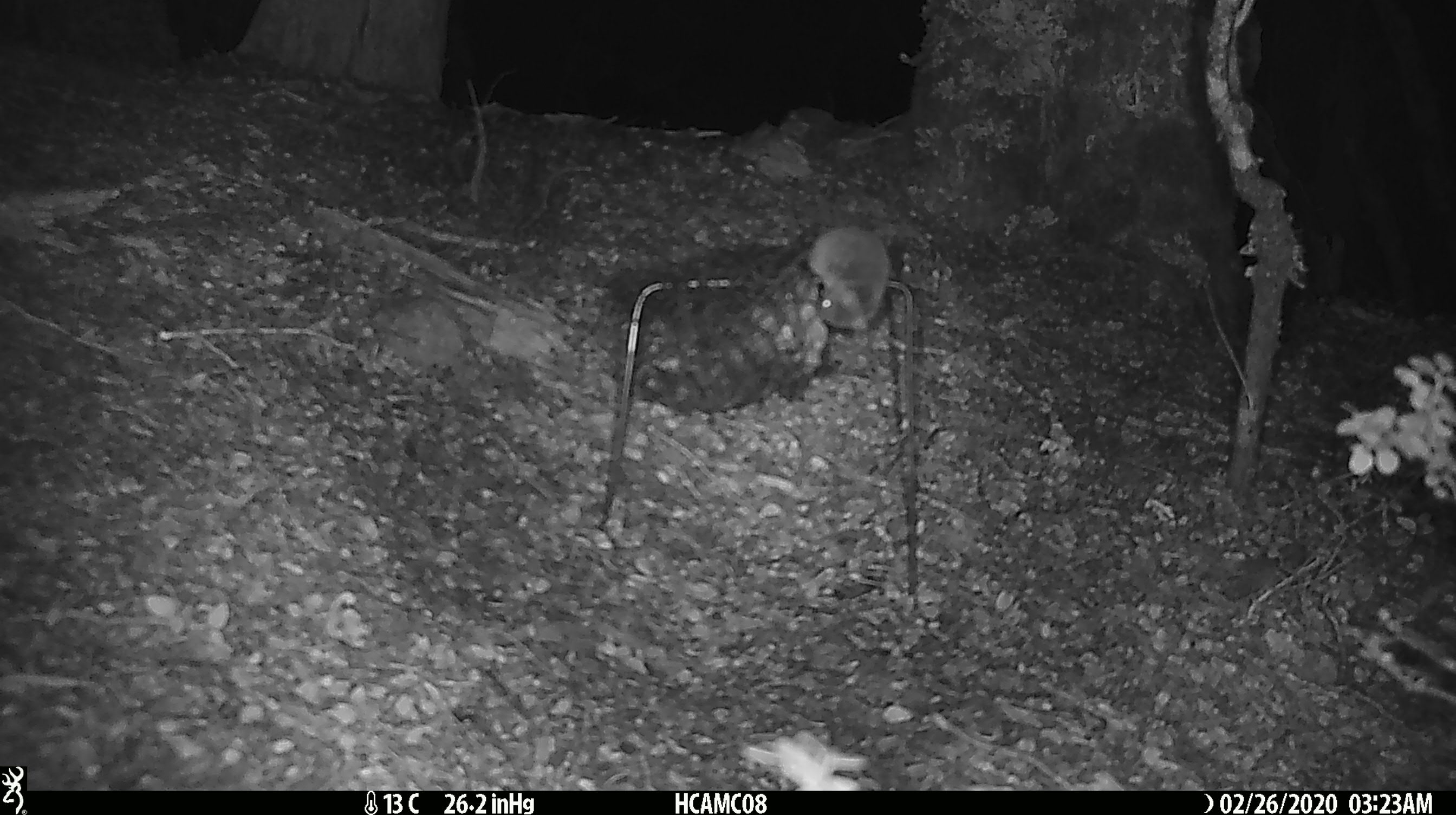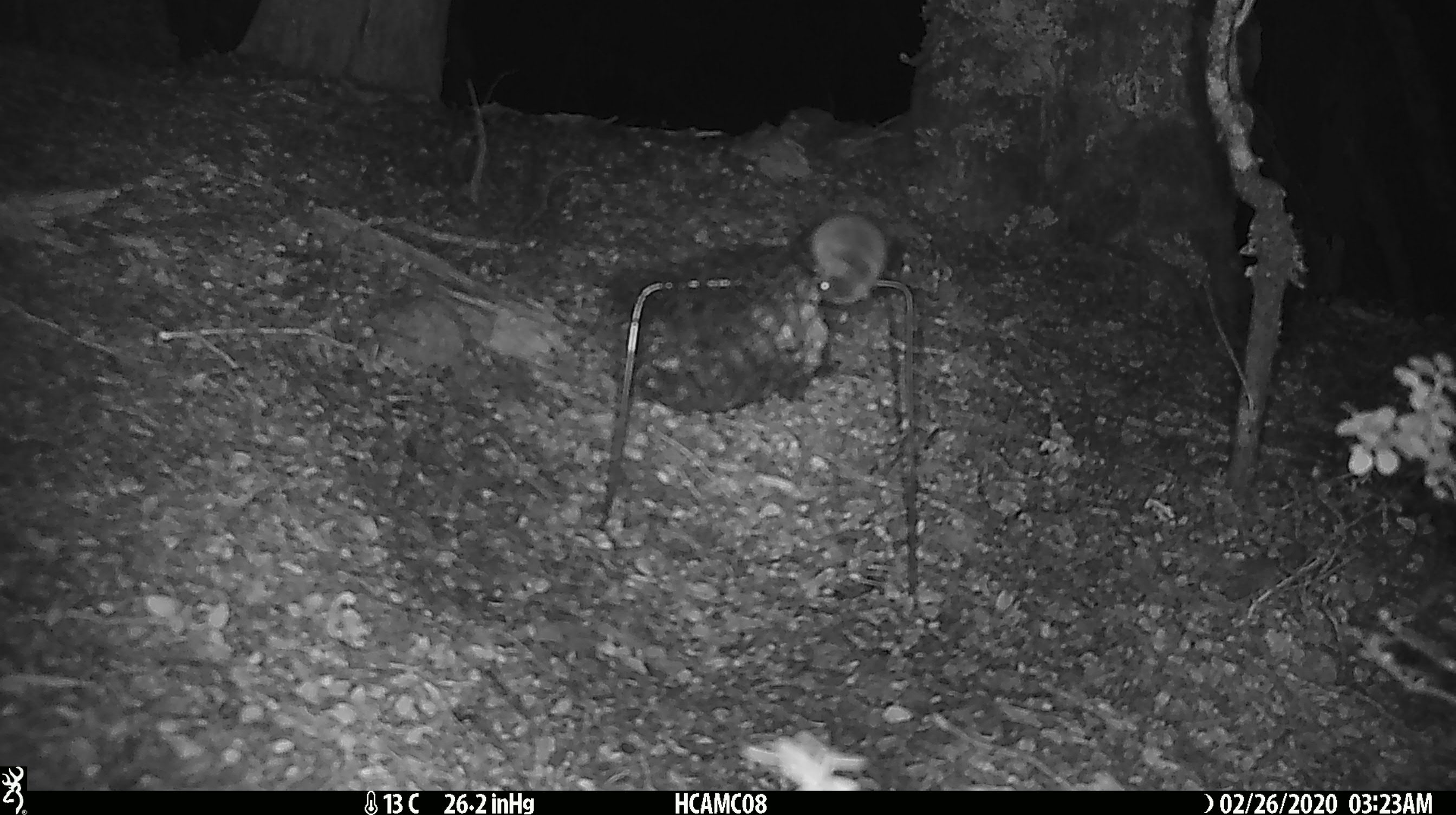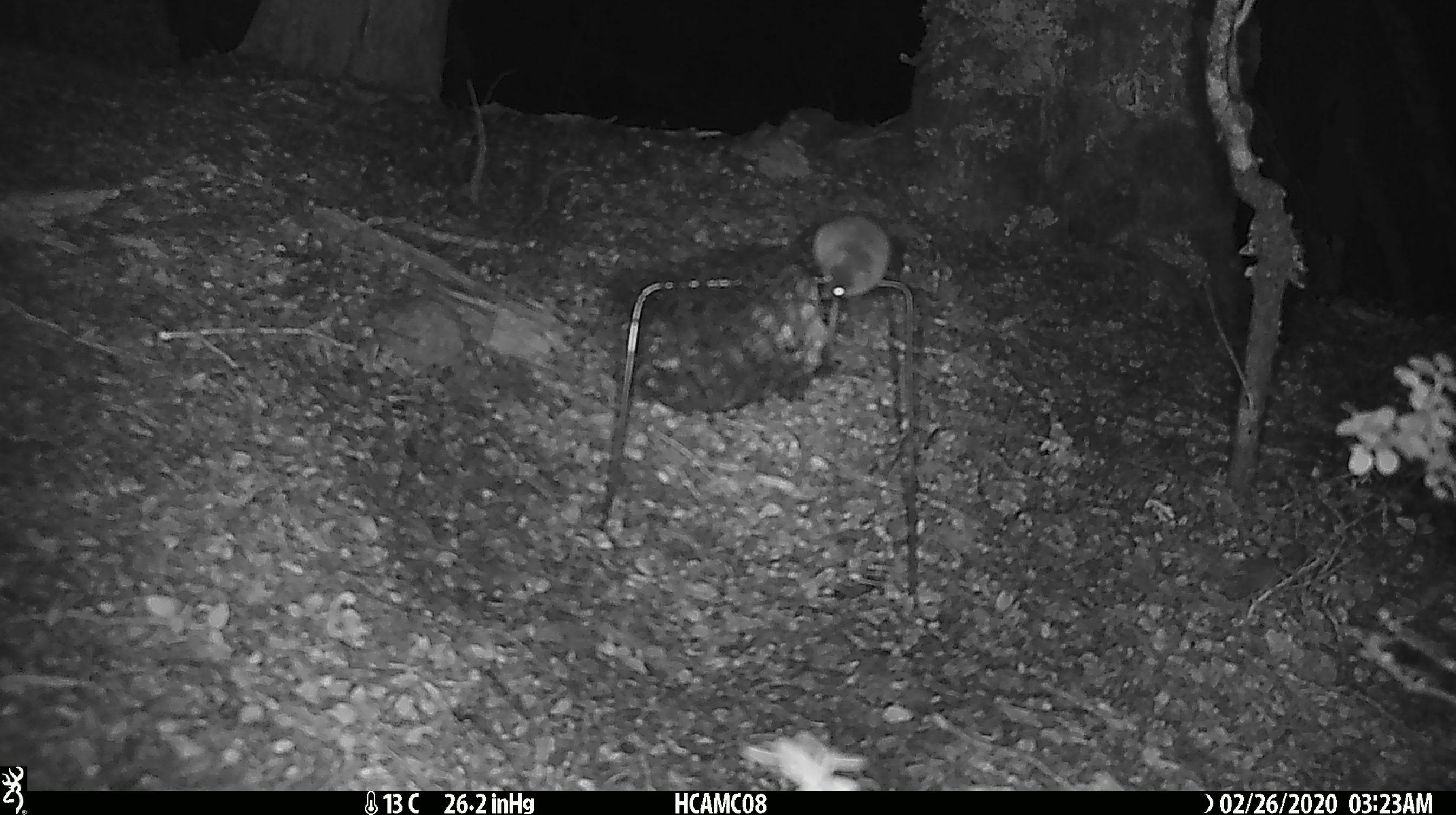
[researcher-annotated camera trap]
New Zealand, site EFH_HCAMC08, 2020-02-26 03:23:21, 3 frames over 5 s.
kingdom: Animalia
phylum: Chordata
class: Mammalia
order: Rodentia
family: Muridae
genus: Mus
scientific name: Mus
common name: mouse